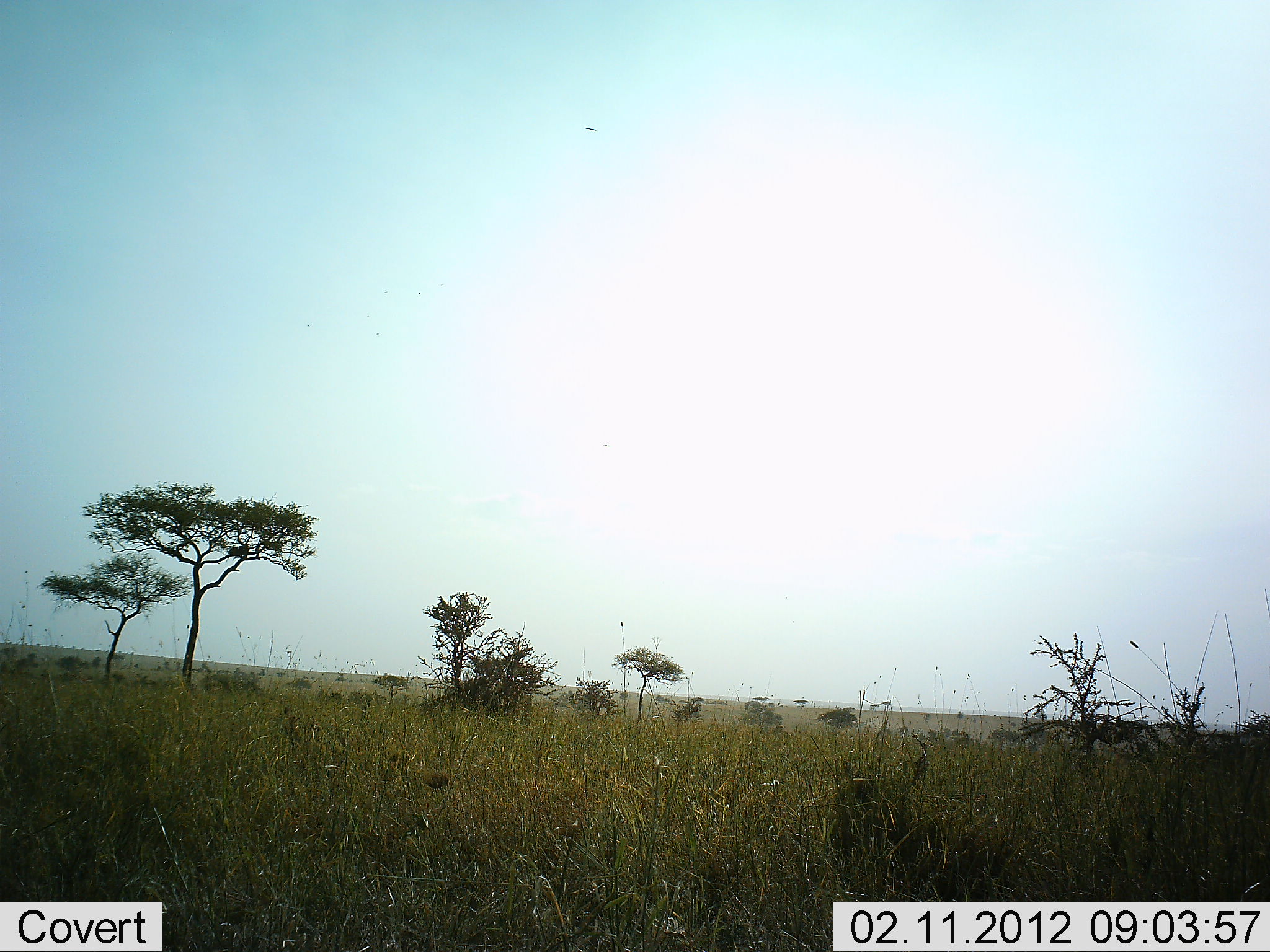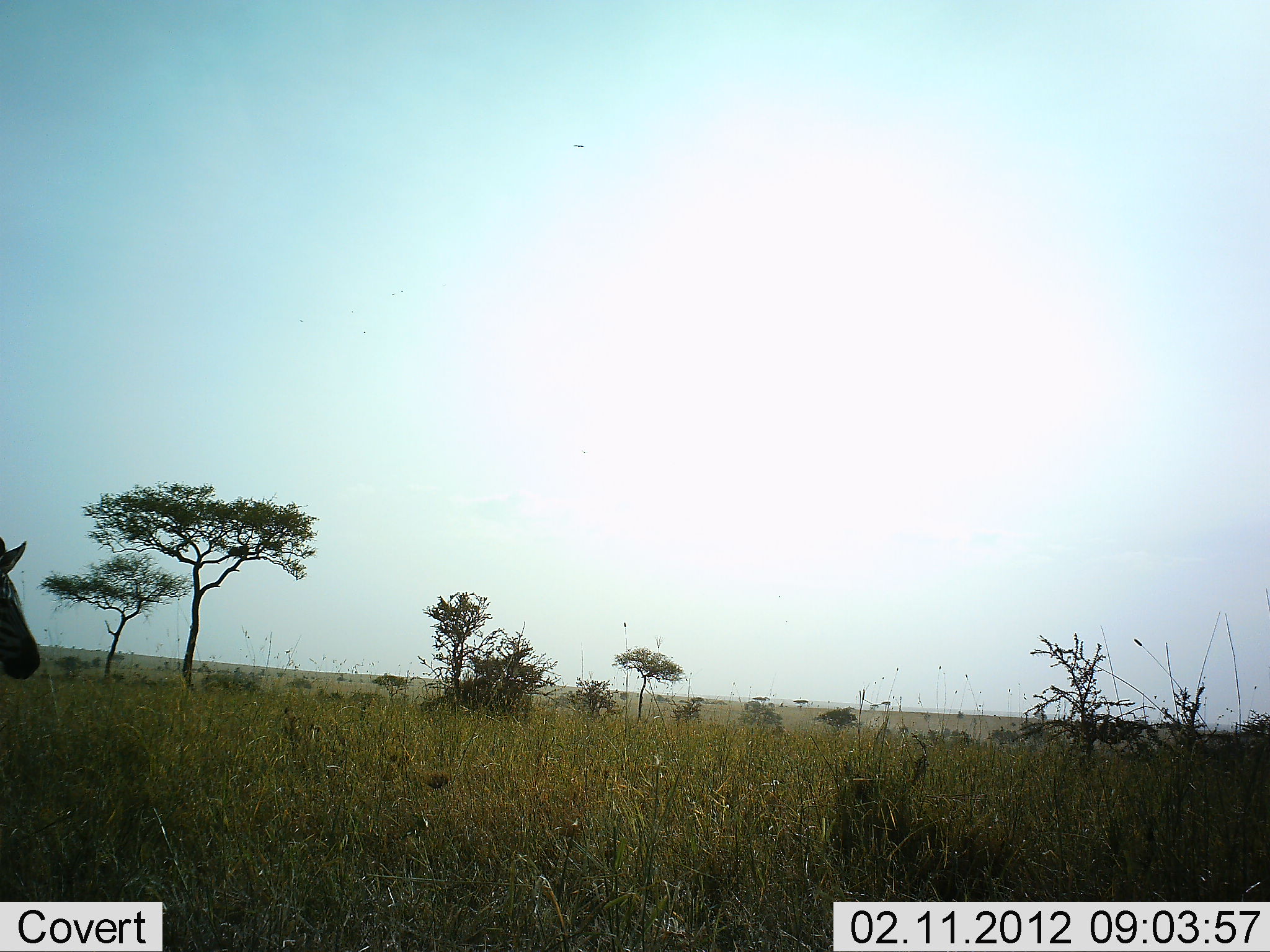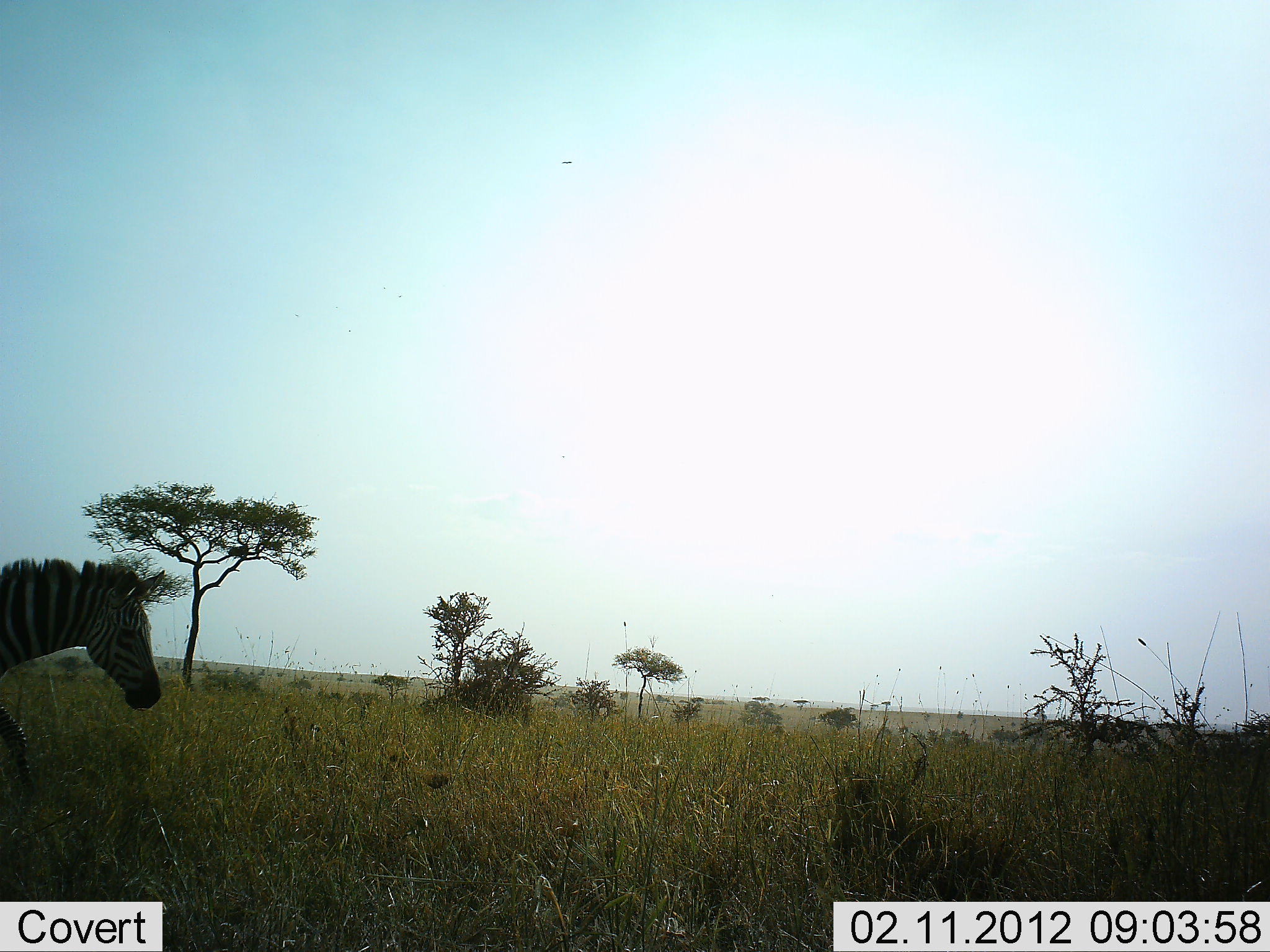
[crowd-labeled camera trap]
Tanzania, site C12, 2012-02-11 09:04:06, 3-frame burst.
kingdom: Animalia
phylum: Chordata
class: Mammalia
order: Perissodactyla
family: Equidae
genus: Equus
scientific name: Equus quagga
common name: plains zebra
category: zebra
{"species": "zebra (plains zebra) (Equus quagga)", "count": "1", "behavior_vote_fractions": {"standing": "13%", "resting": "0%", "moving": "91%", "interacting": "0%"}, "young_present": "0%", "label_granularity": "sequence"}